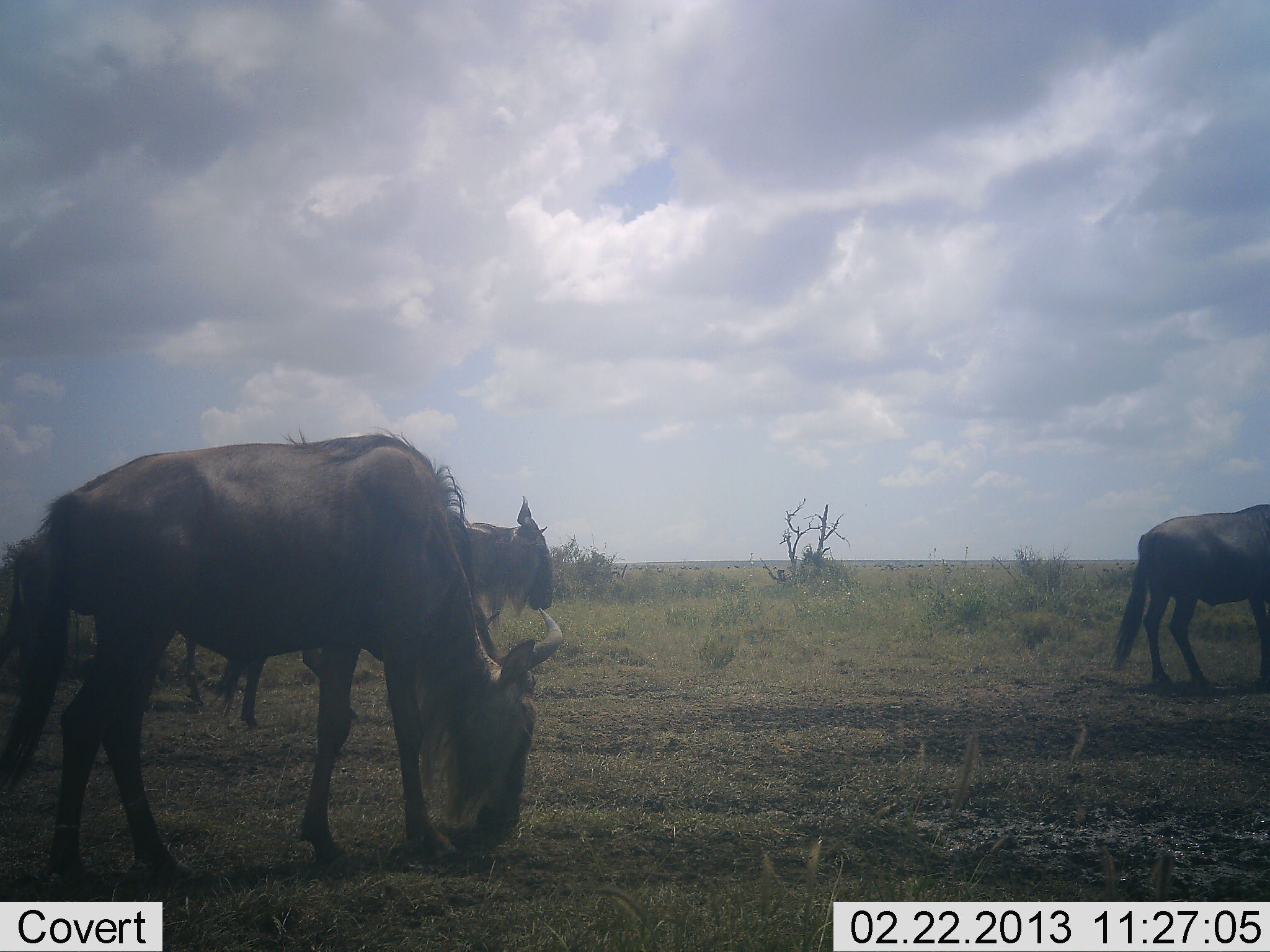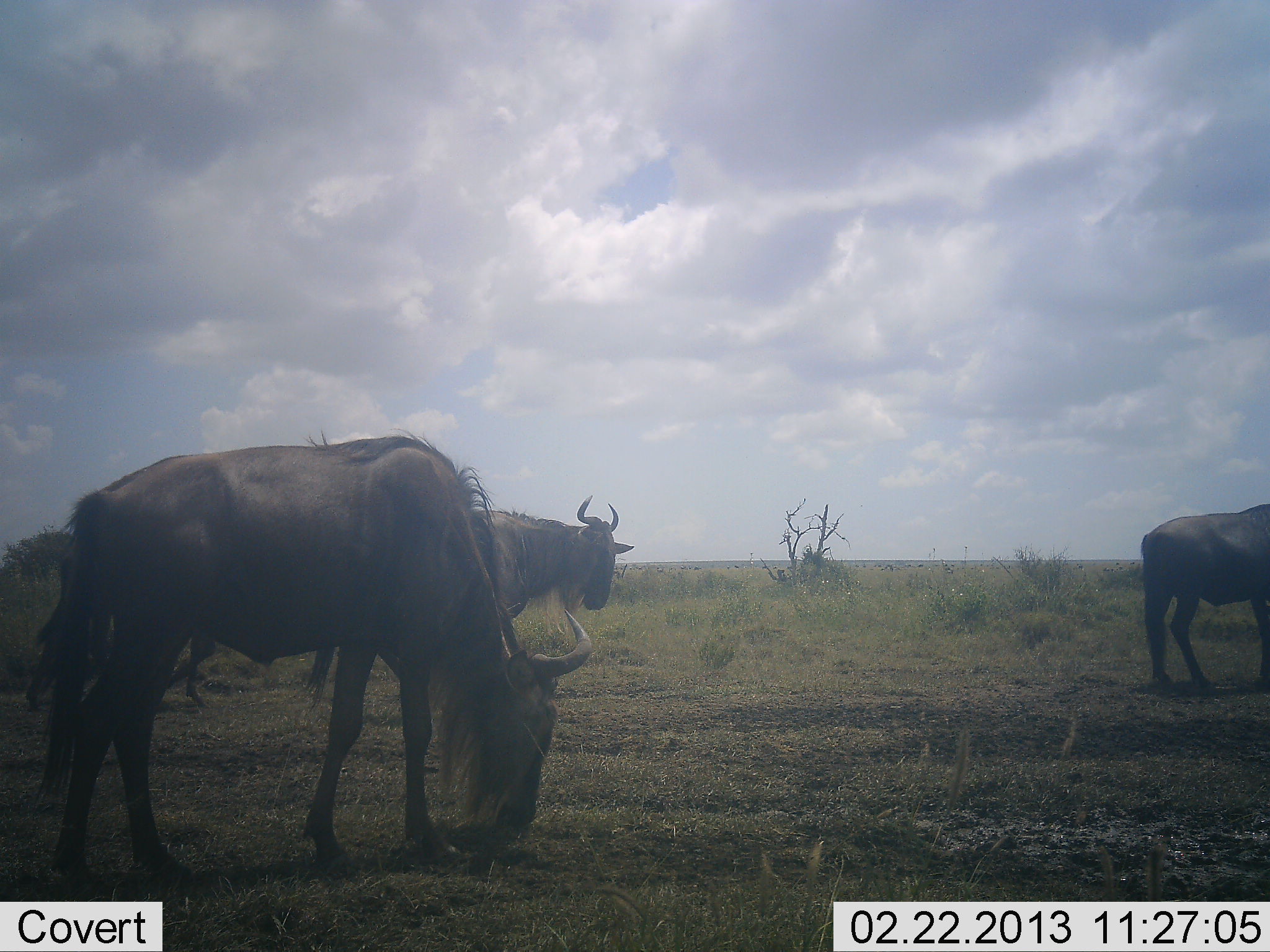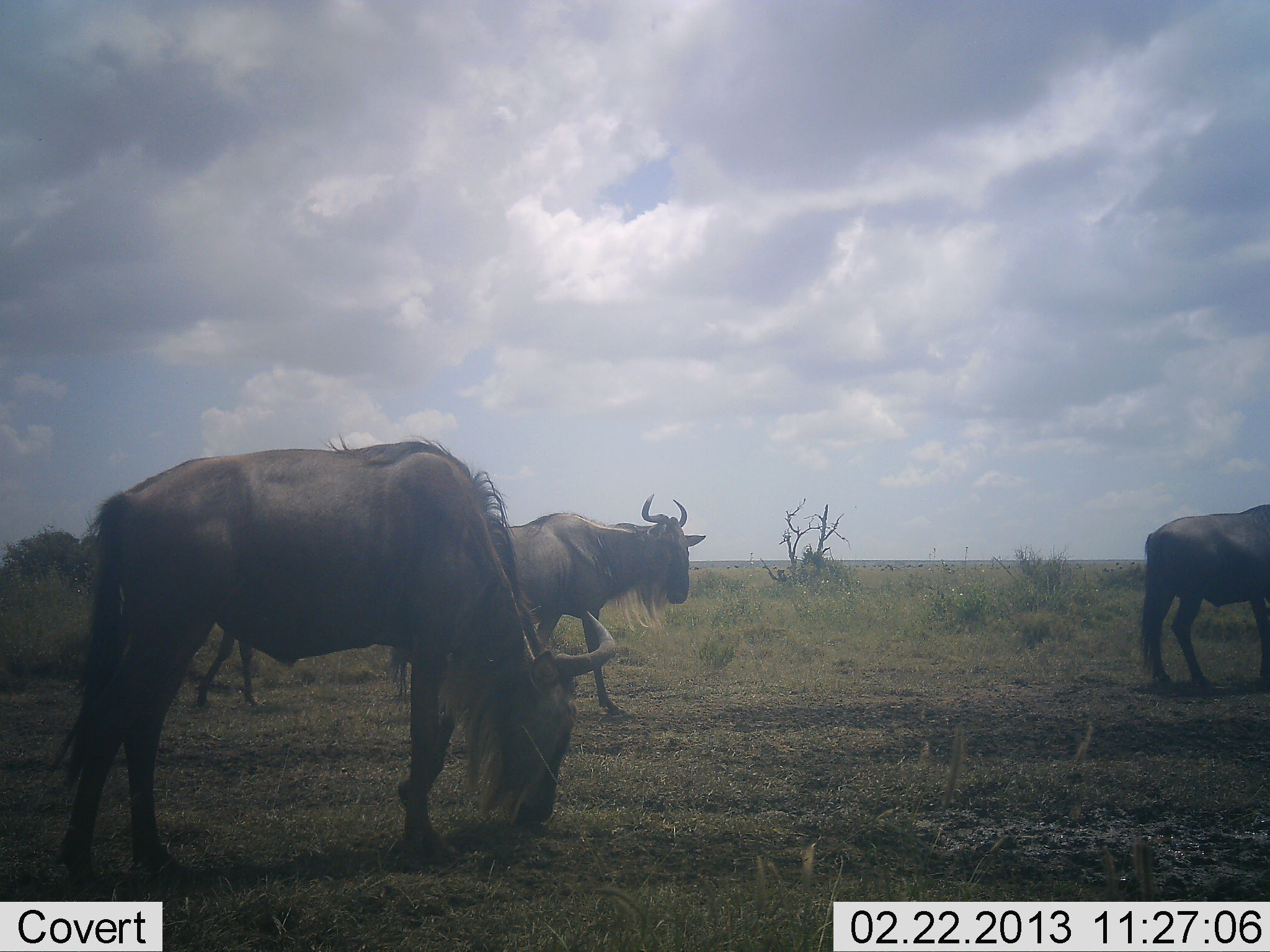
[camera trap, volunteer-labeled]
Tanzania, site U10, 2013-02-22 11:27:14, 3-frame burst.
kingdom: Animalia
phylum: Chordata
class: Mammalia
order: Artiodactyla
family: Bovidae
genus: Connochaetes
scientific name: Connochaetes taurinus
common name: blue wildebeest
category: wildebeest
Wildebeest (blue wildebeest) (Connochaetes taurinus), count 4. Behavior (volunteer vote fractions): standing 55%, resting 0%, moving 75%, interacting 0%. Young present (vote fraction): 0%. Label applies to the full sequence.